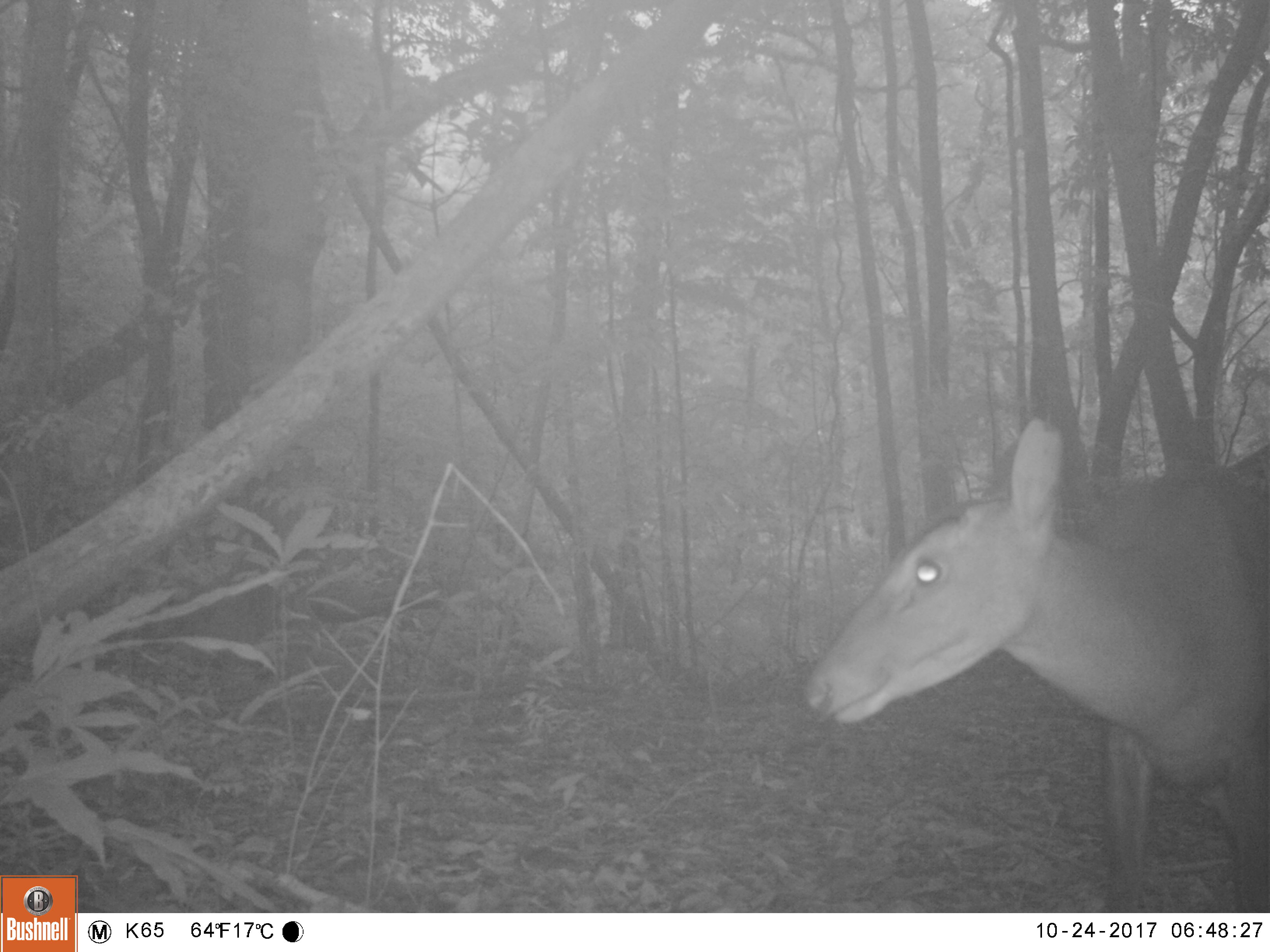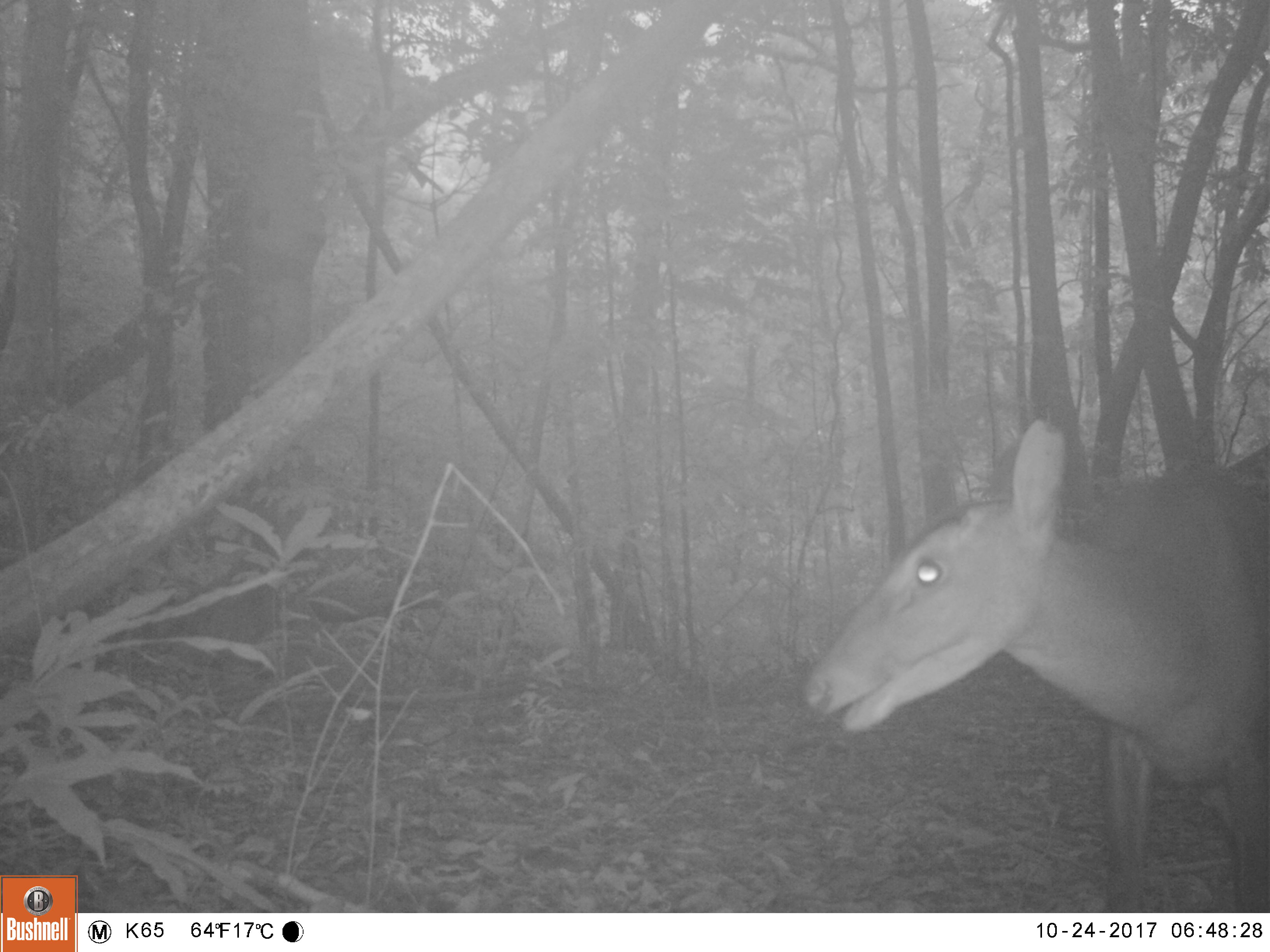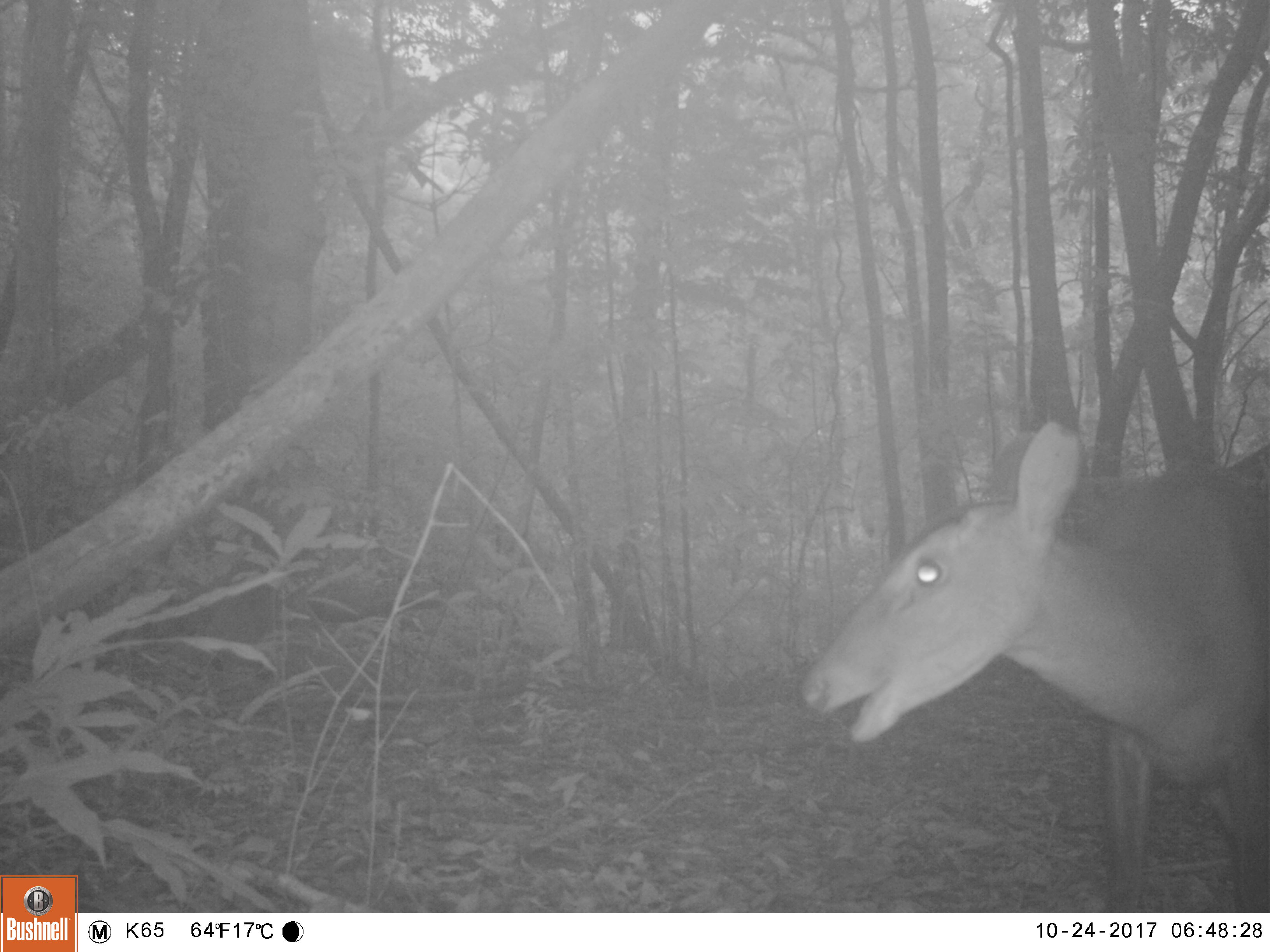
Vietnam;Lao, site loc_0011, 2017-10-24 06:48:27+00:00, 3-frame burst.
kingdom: Animalia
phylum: Chordata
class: Mammalia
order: Artiodactyla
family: Cervidae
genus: Muntiacus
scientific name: Muntiacus vuquangensis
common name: large-antlered muntjac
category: large antlered muntjac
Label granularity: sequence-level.